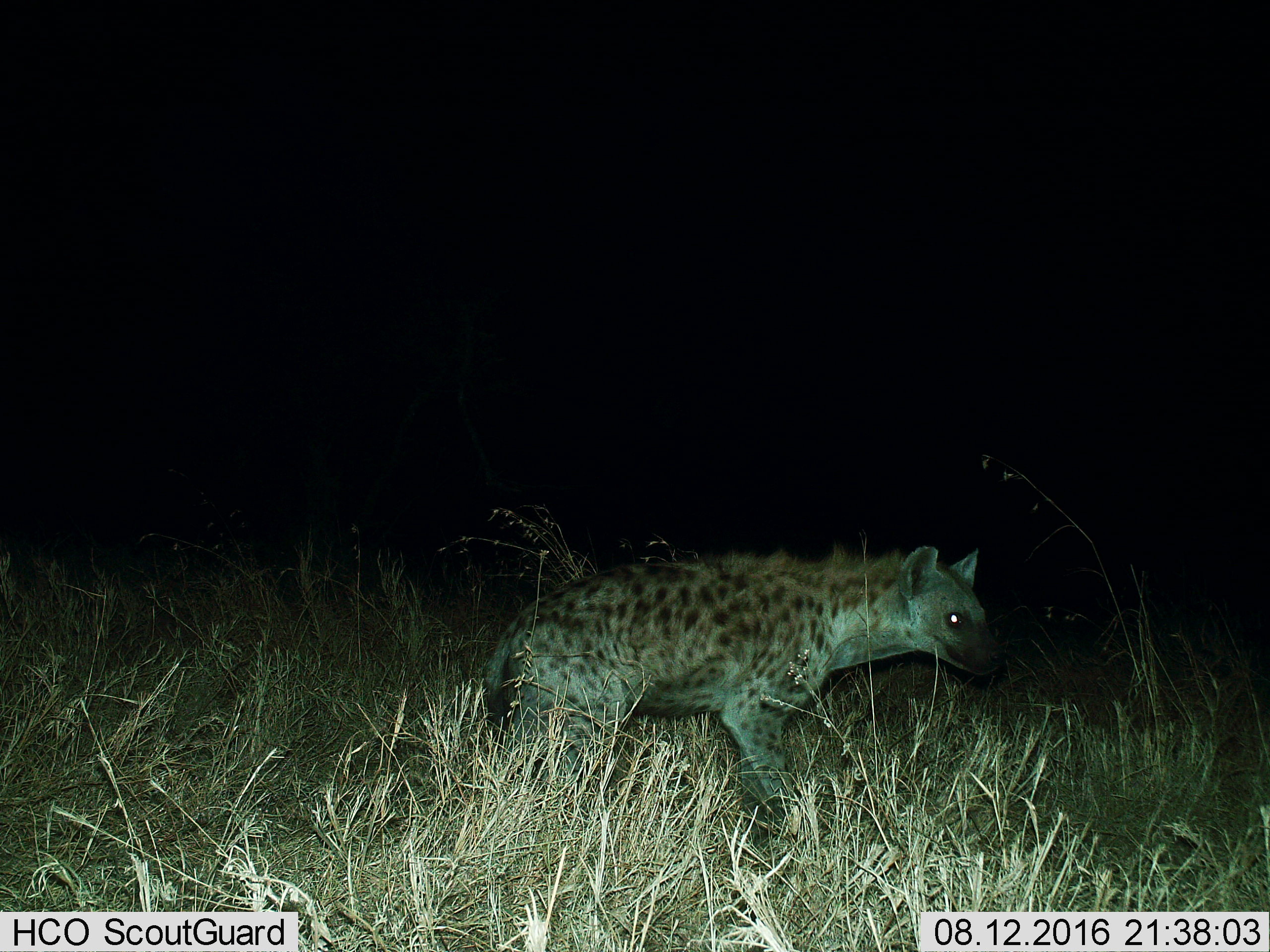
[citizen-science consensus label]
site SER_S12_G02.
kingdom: Animalia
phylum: Chordata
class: Mammalia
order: Carnivora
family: Hyaenidae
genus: Crocuta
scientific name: Crocuta crocuta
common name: spotted hyena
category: hyenaspotted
Hyenaspotted (spotted hyena) (Crocuta crocuta), count 1. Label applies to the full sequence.